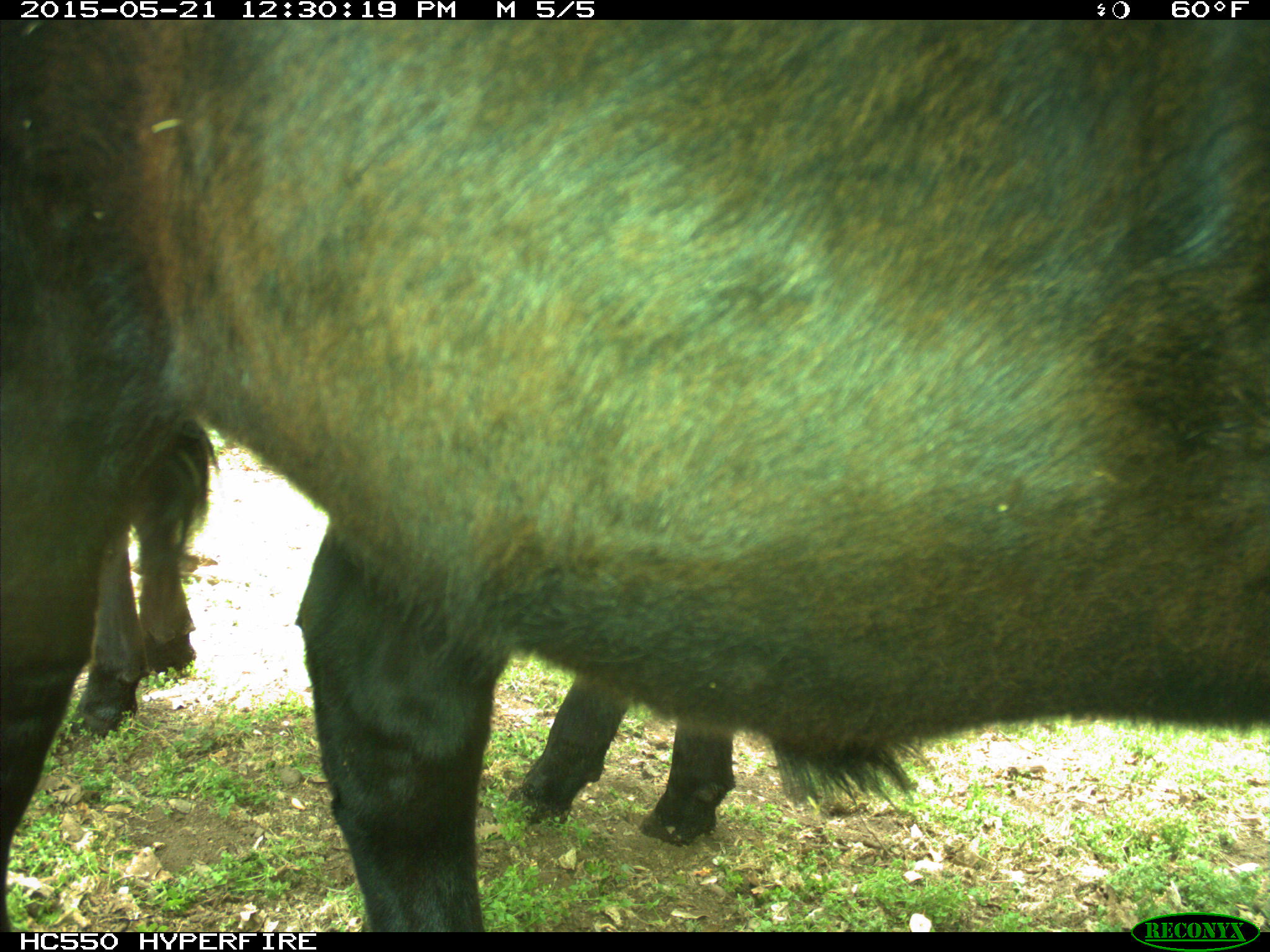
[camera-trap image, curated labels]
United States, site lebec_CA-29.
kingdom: Animalia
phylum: Chordata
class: Mammalia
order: Artiodactyla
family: Bovidae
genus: Bos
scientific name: Bos taurus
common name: domestic cow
Bos taurus (domestic cow).